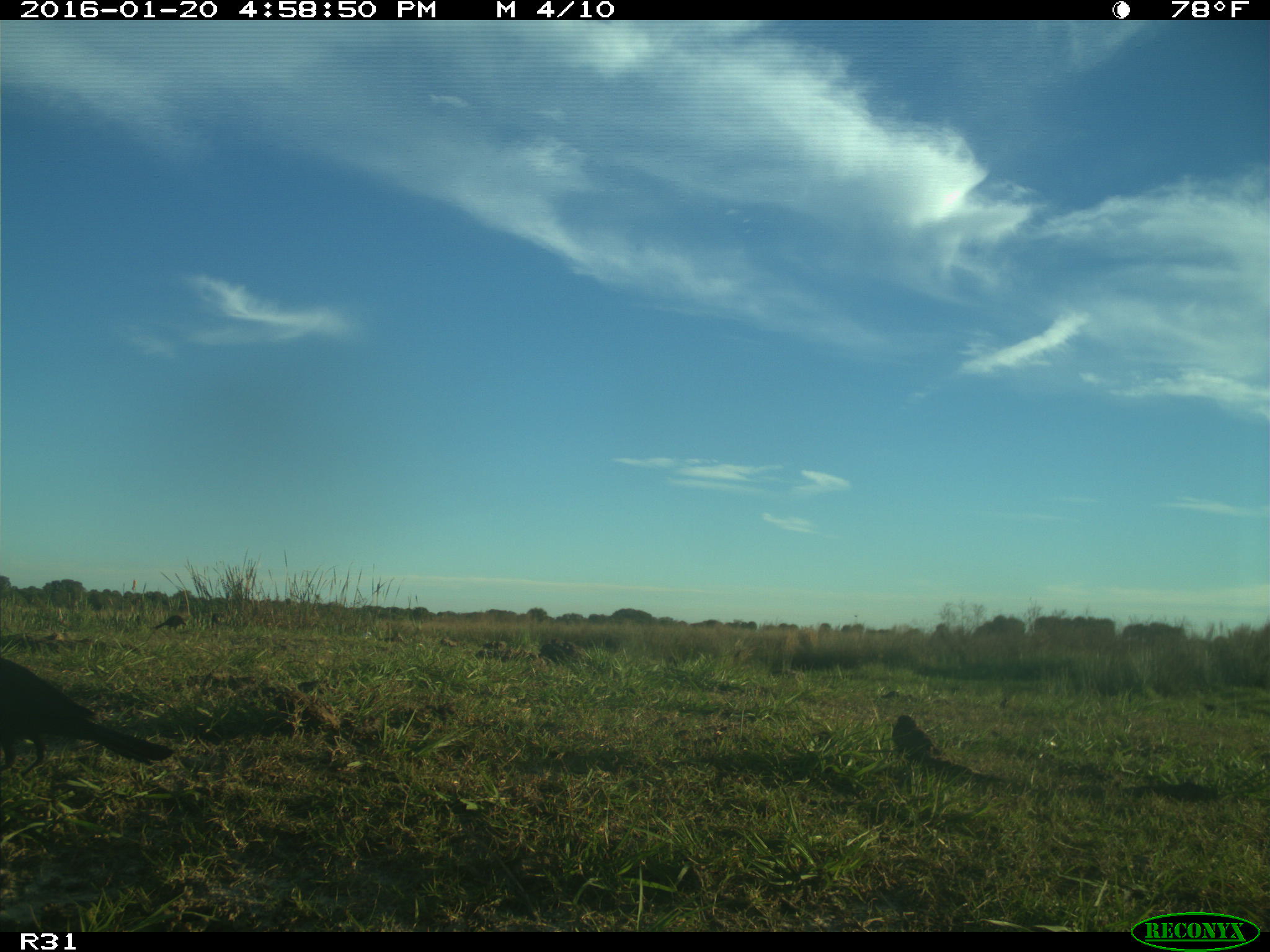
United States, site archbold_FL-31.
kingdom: Animalia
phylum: Chordata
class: Aves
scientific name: Aves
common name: birds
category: unidentified bird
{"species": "unidentified bird (birds) (Aves)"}